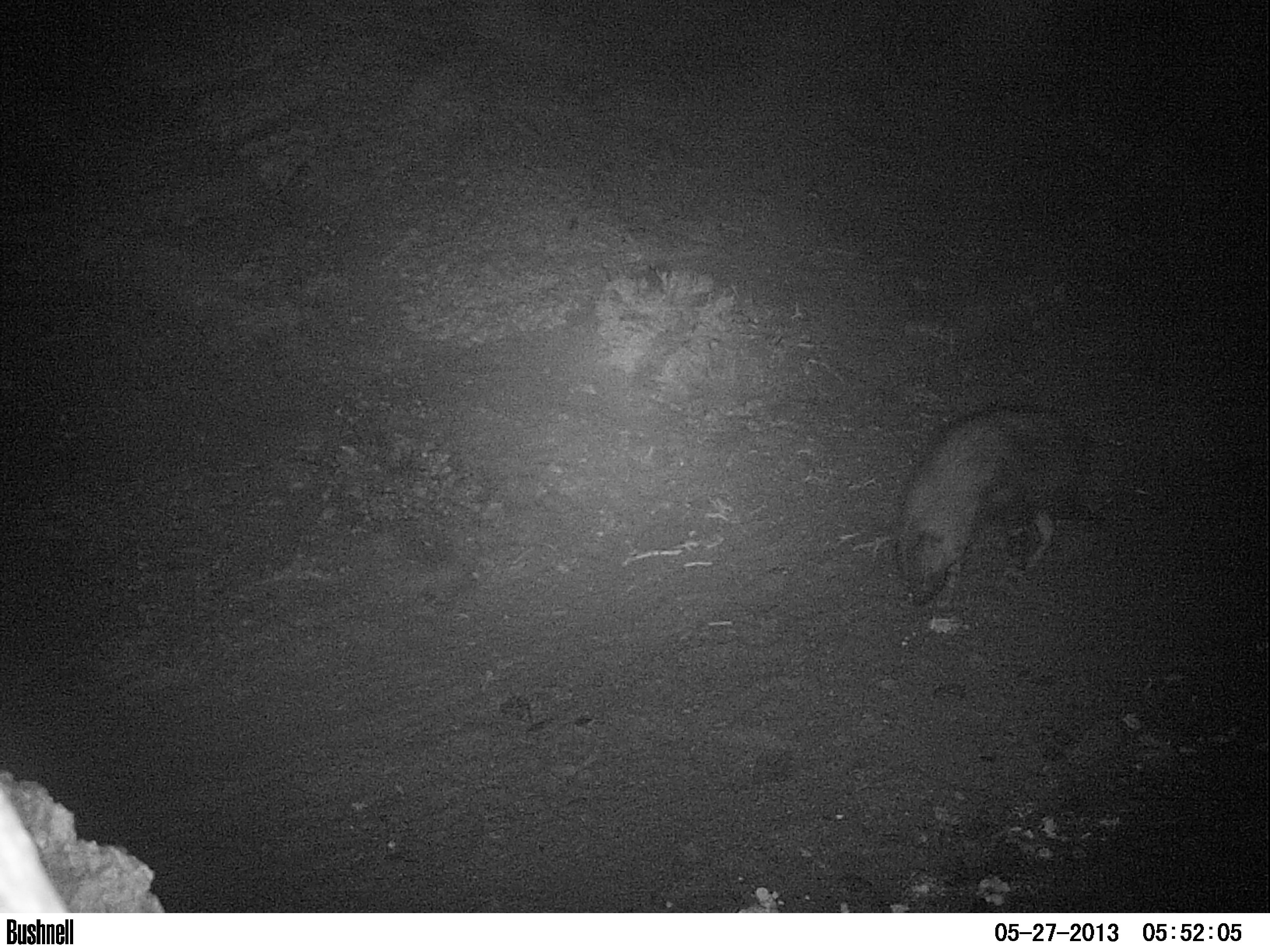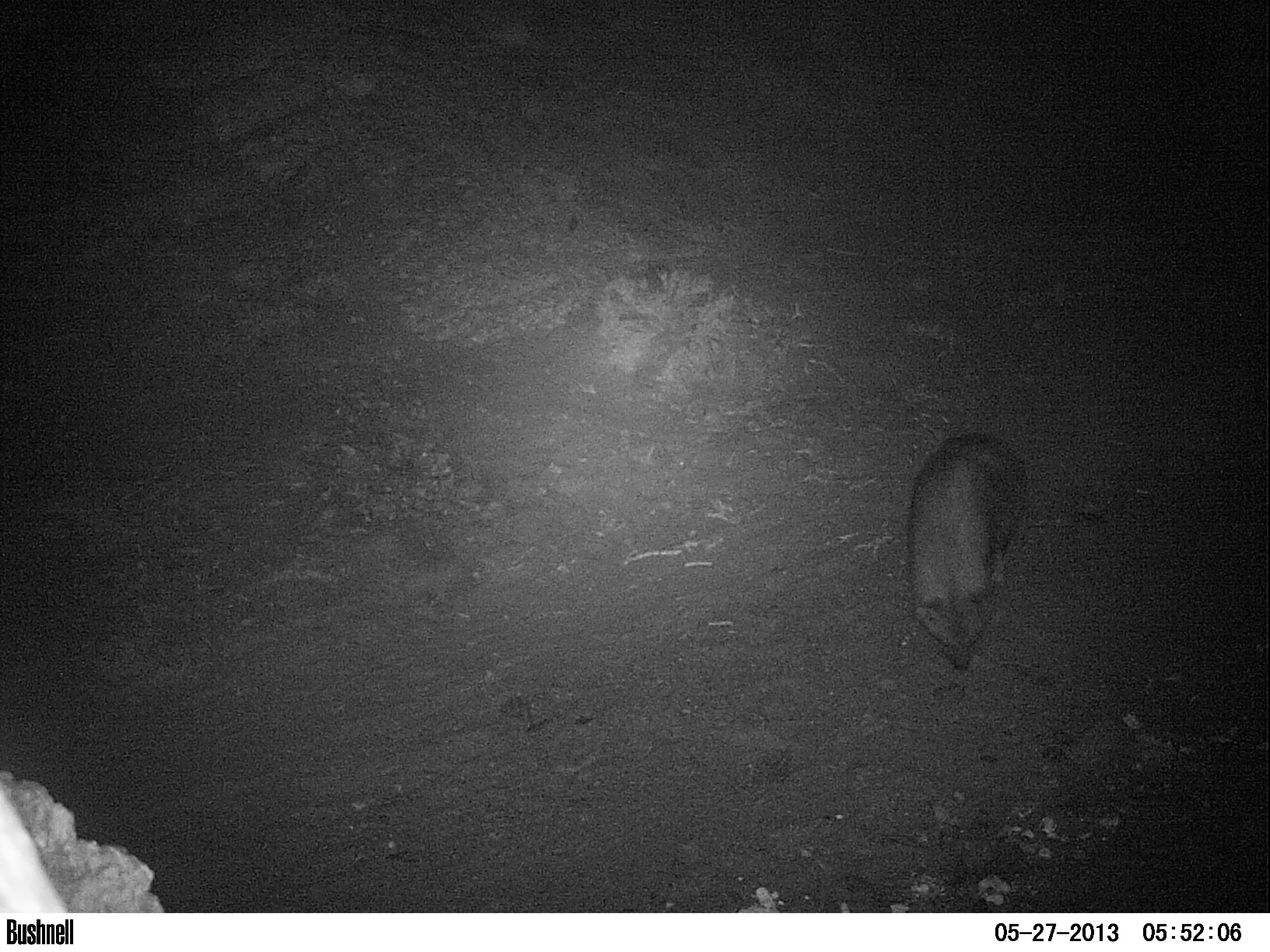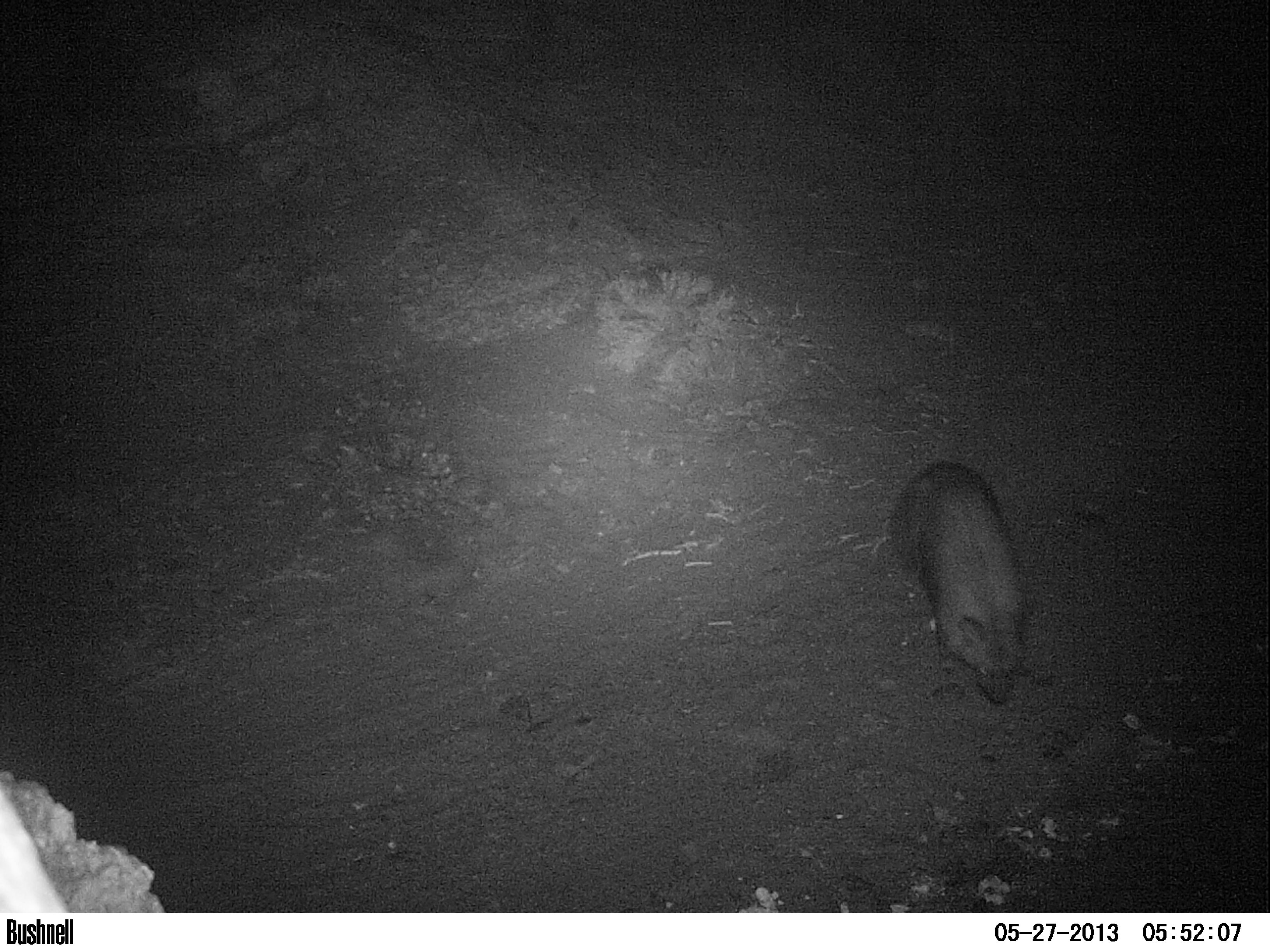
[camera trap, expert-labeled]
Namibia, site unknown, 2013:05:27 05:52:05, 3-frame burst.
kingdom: Animalia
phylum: Chordata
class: Mammalia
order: Carnivora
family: Hyaenidae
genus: Parahyaena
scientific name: Parahyaena brunnea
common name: brown hyena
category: hyaena brunnea